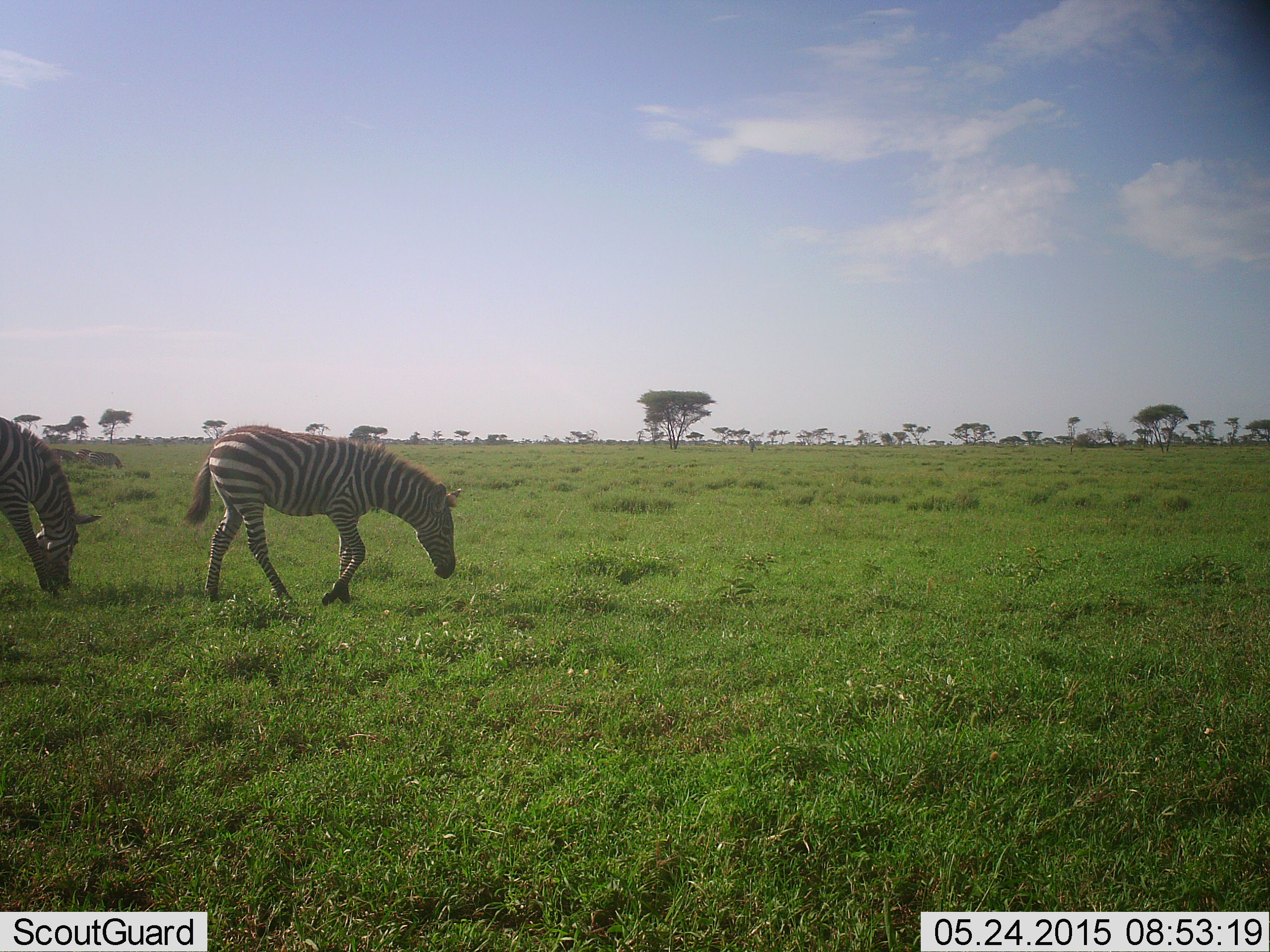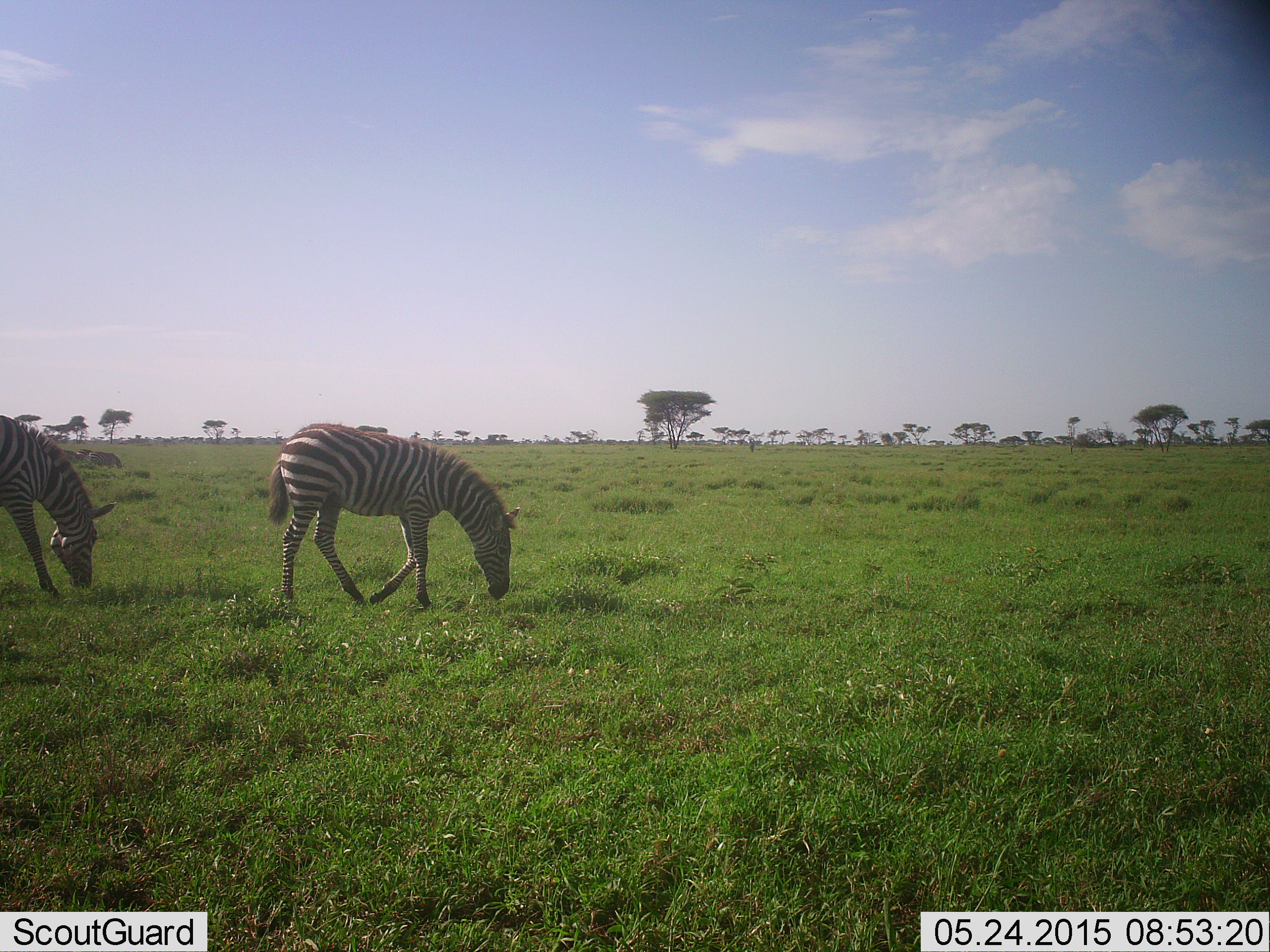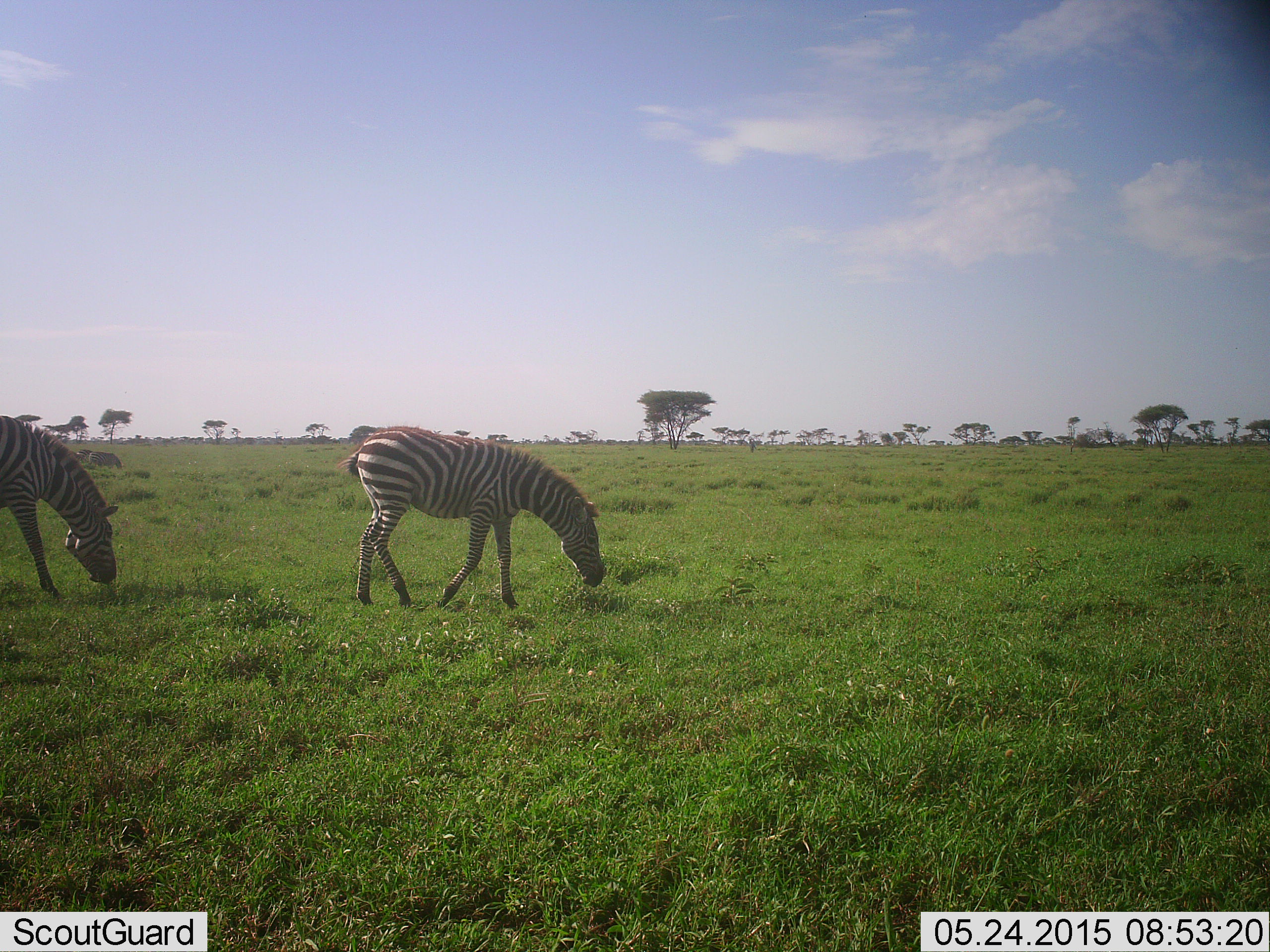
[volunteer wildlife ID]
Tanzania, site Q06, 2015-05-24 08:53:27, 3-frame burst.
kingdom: Animalia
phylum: Chordata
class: Mammalia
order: Perissodactyla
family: Equidae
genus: Equus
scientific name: Equus quagga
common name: plains zebra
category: zebra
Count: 2.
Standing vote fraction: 20%.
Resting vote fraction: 0%.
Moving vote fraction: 40%.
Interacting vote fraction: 0%.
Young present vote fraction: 0%.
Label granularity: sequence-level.